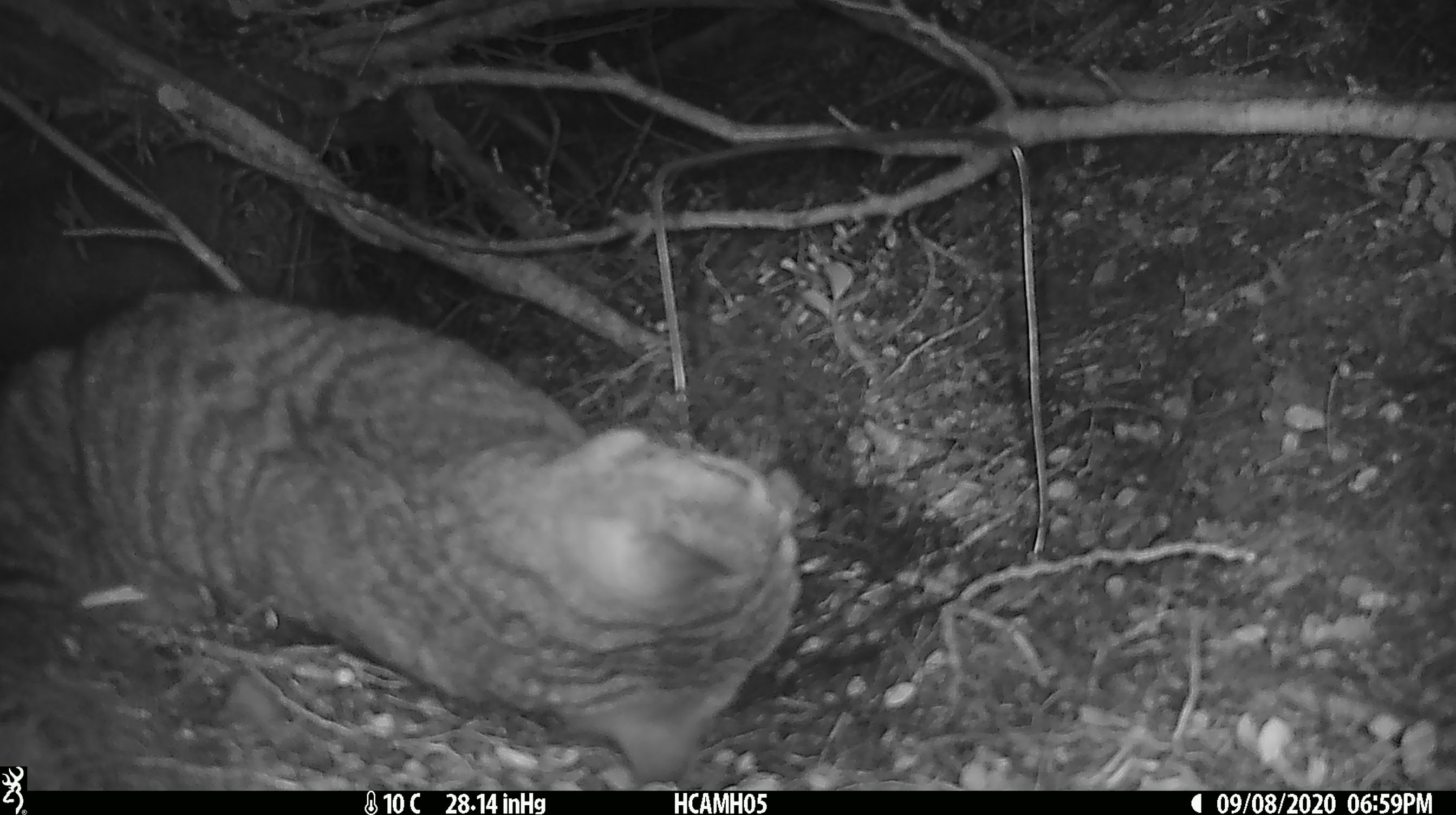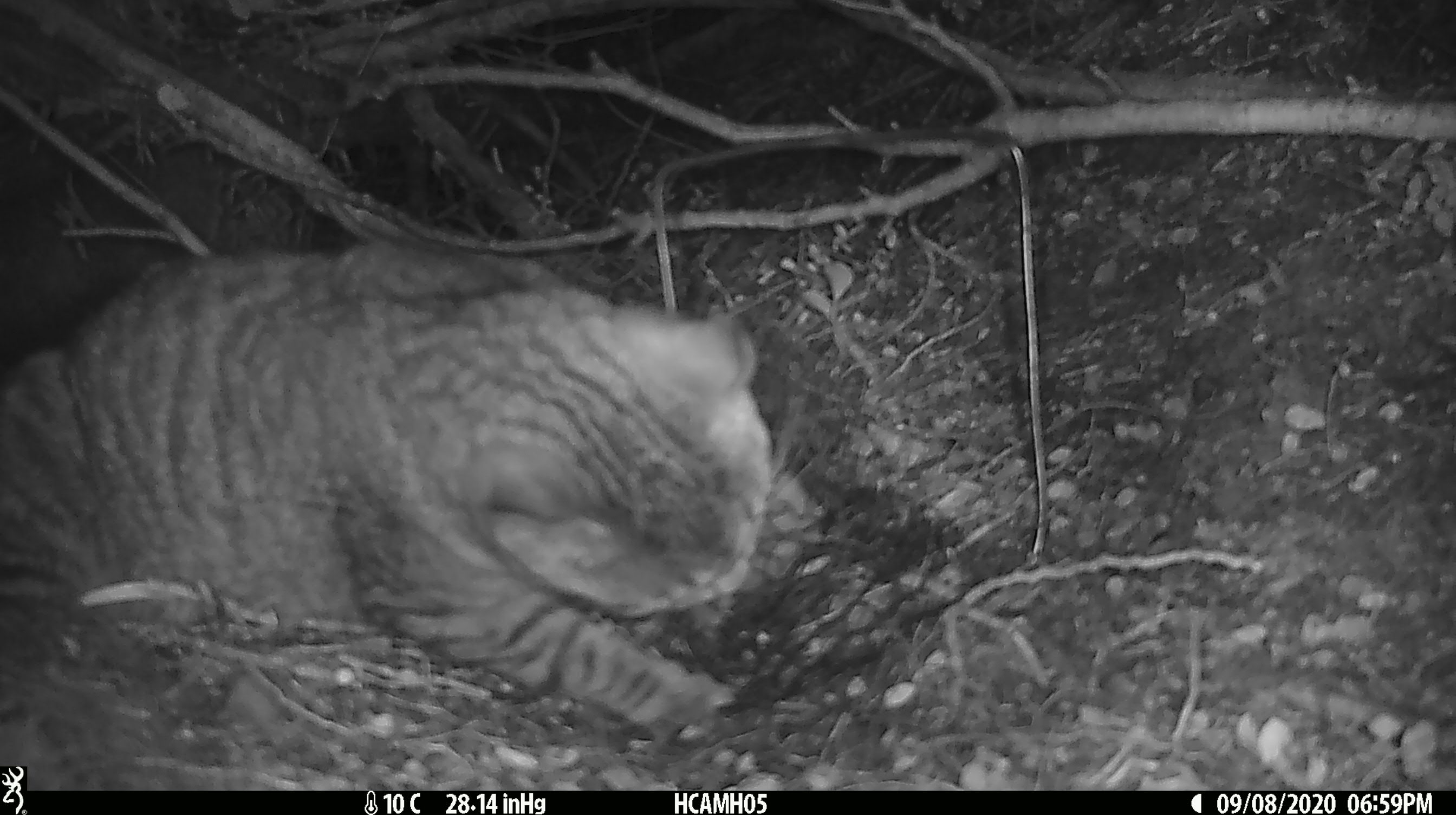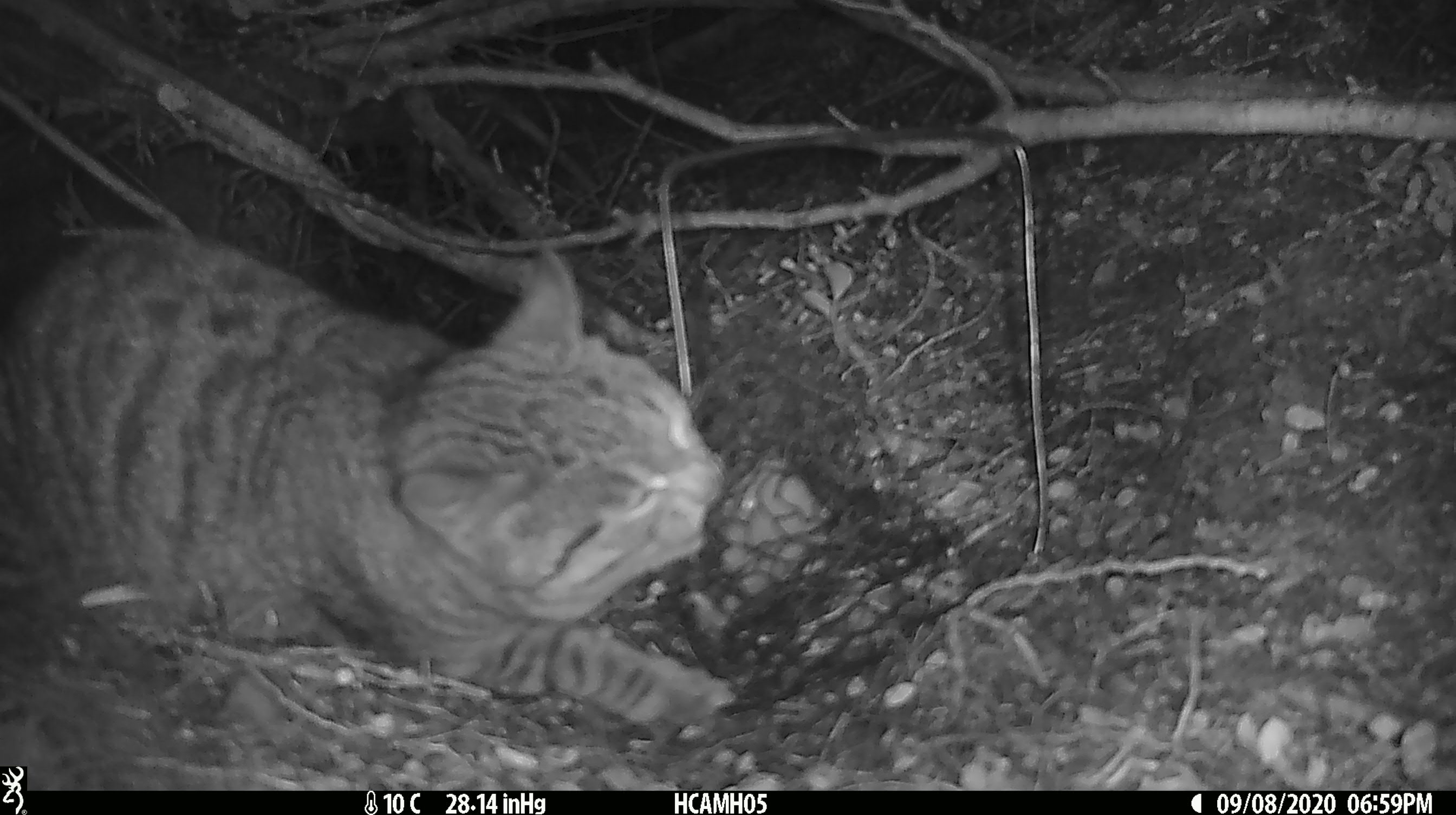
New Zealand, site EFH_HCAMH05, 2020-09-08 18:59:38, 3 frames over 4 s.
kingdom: Animalia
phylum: Chordata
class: Mammalia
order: Carnivora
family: Felidae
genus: Felis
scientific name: Felis catus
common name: domestic cat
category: cat